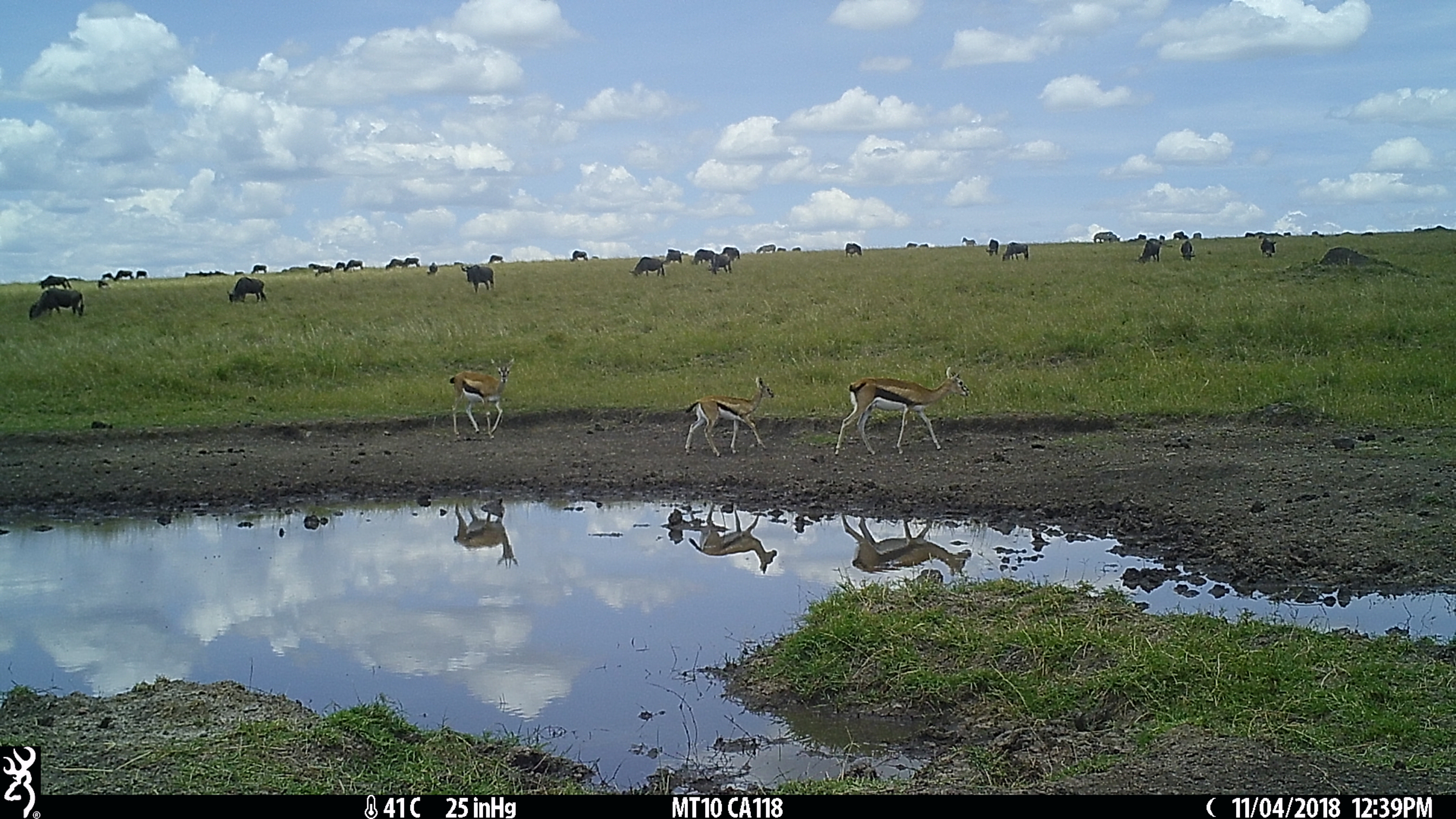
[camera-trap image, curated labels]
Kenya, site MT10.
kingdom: Animalia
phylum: Chordata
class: Mammalia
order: Artiodactyla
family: Bovidae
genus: Connochaetes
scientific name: Connochaetes taurinus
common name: blue wildebeest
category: wildebeest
Wildebeest (blue wildebeest) (Connochaetes taurinus).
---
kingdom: Animalia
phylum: Chordata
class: Mammalia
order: Artiodactyla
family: Bovidae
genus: Eudorcas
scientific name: Eudorcas thomsonii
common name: thomon's gazelle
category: gazelle thomsons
Gazelle thomsons (thomon's gazelle) (Eudorcas thomsonii).